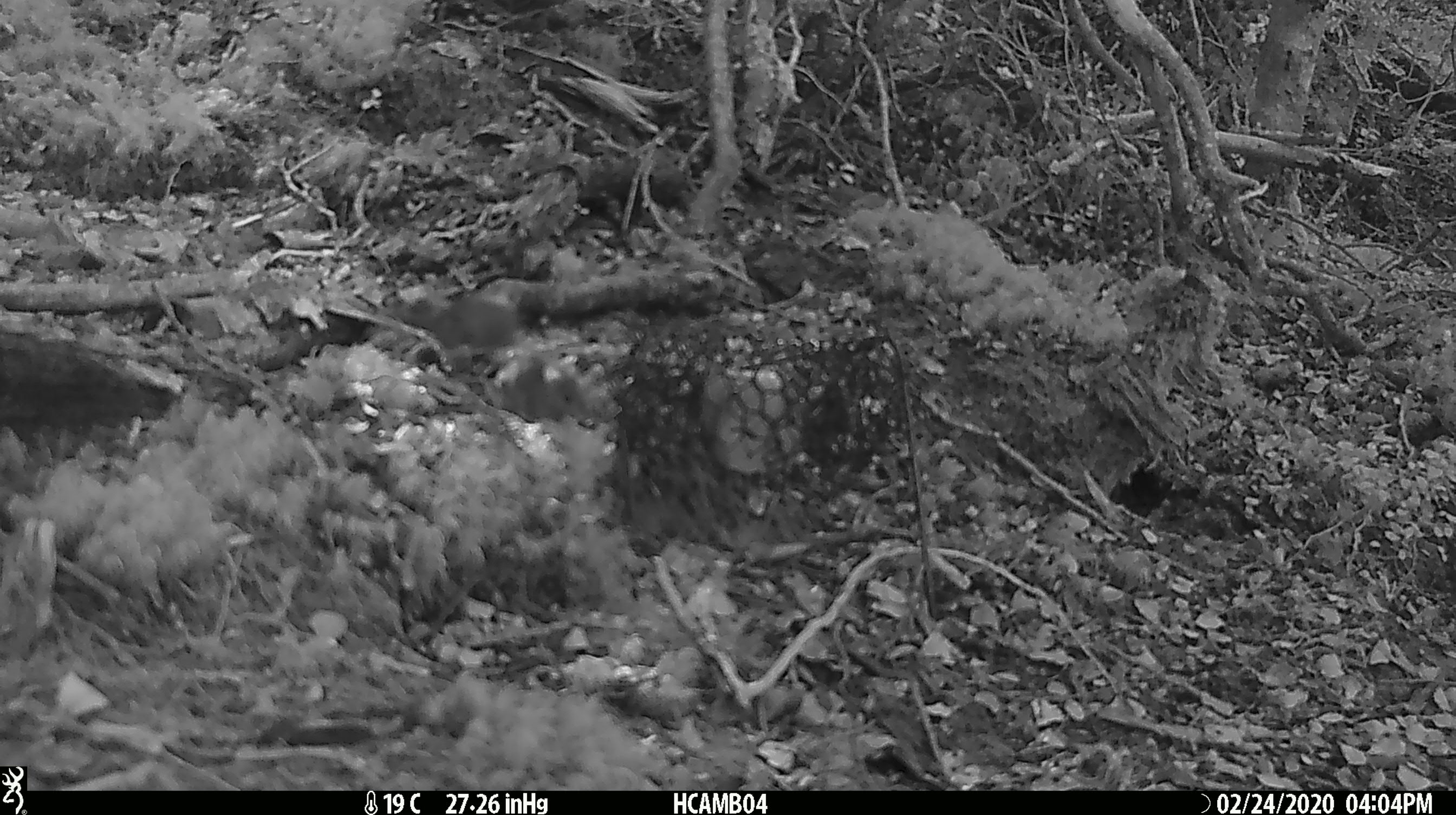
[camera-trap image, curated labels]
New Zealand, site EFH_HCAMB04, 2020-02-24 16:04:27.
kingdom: Animalia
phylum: Chordata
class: Mammalia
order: Rodentia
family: Muridae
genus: Mus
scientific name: Mus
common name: mouse